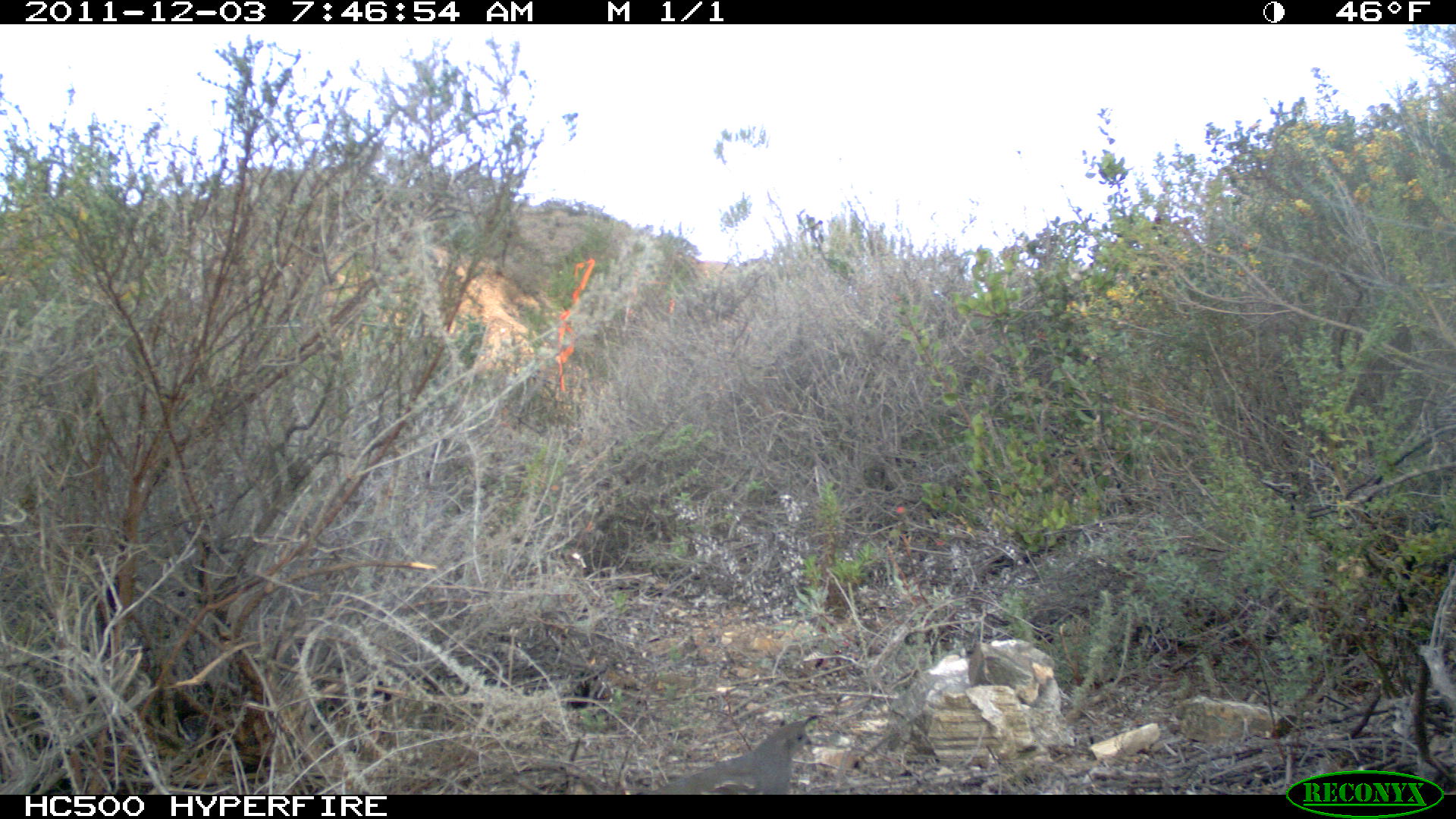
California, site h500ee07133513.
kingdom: Animalia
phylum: Chordata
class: Aves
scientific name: Aves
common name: bird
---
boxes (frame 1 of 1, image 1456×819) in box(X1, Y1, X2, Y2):
bird: box(645, 715, 818, 794)